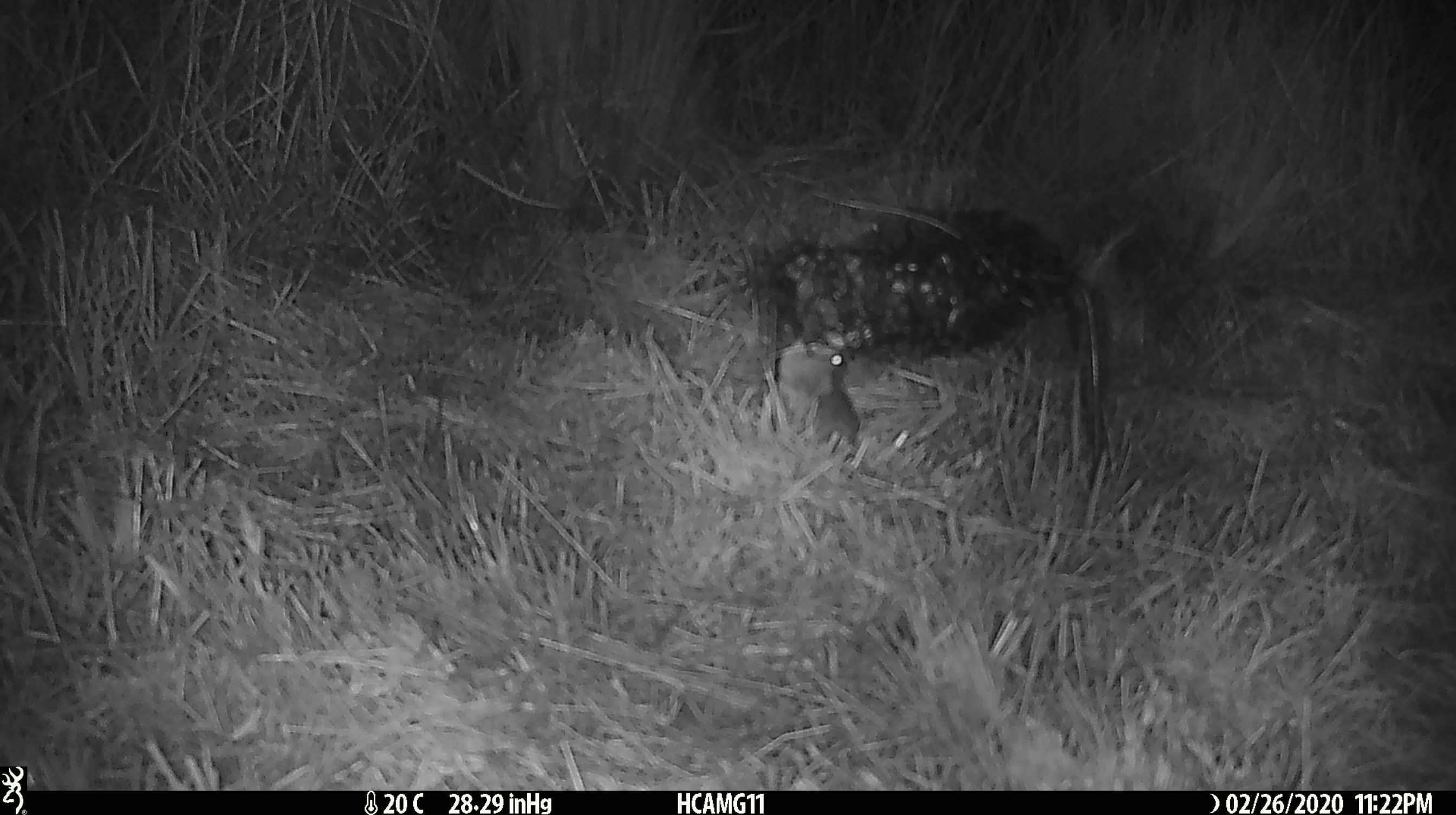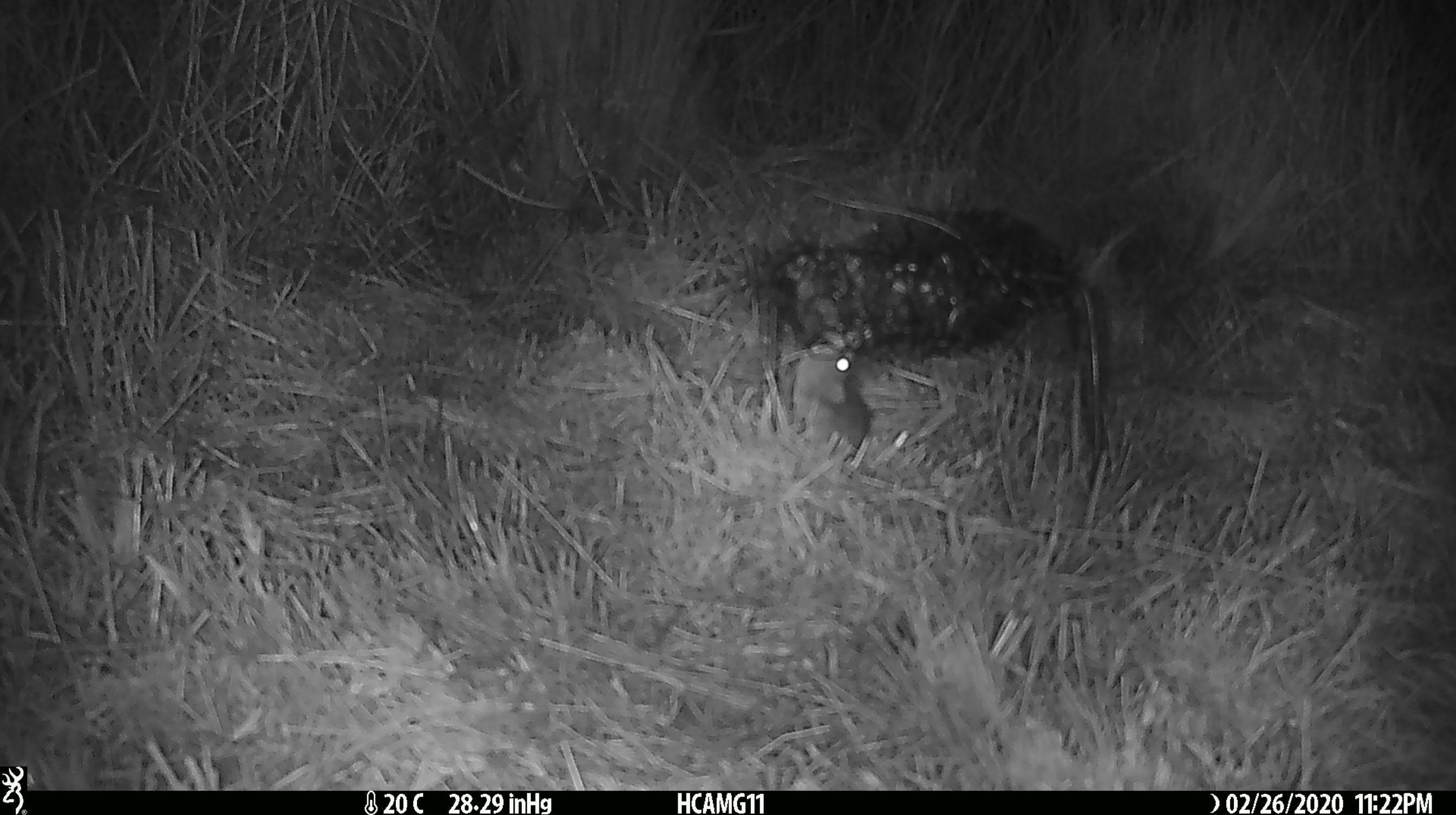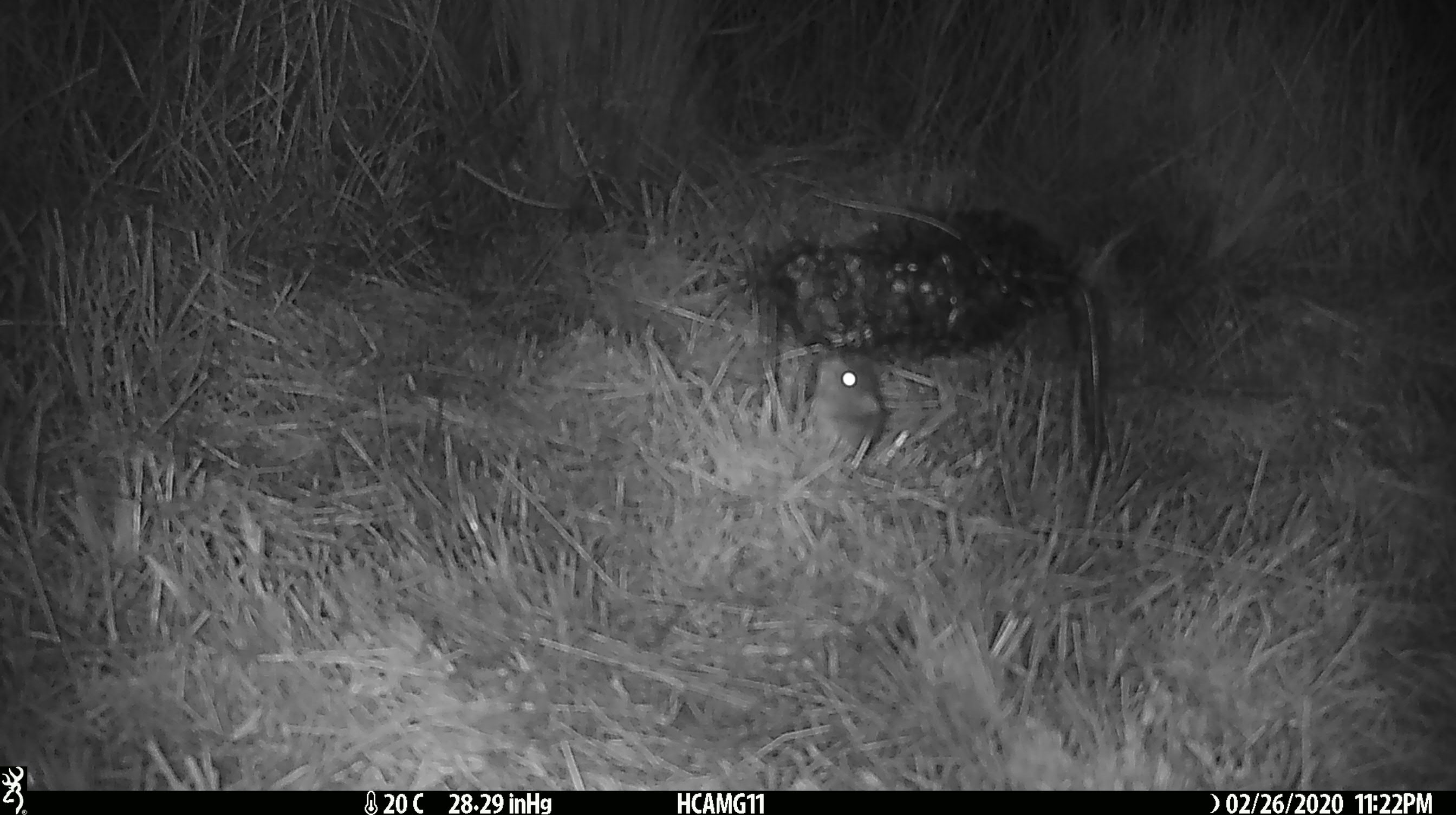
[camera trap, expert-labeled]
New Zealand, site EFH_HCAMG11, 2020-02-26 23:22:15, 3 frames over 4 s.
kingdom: Animalia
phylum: Chordata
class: Mammalia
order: Rodentia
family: Muridae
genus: Mus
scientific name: Mus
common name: mouse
Mouse (Mus).